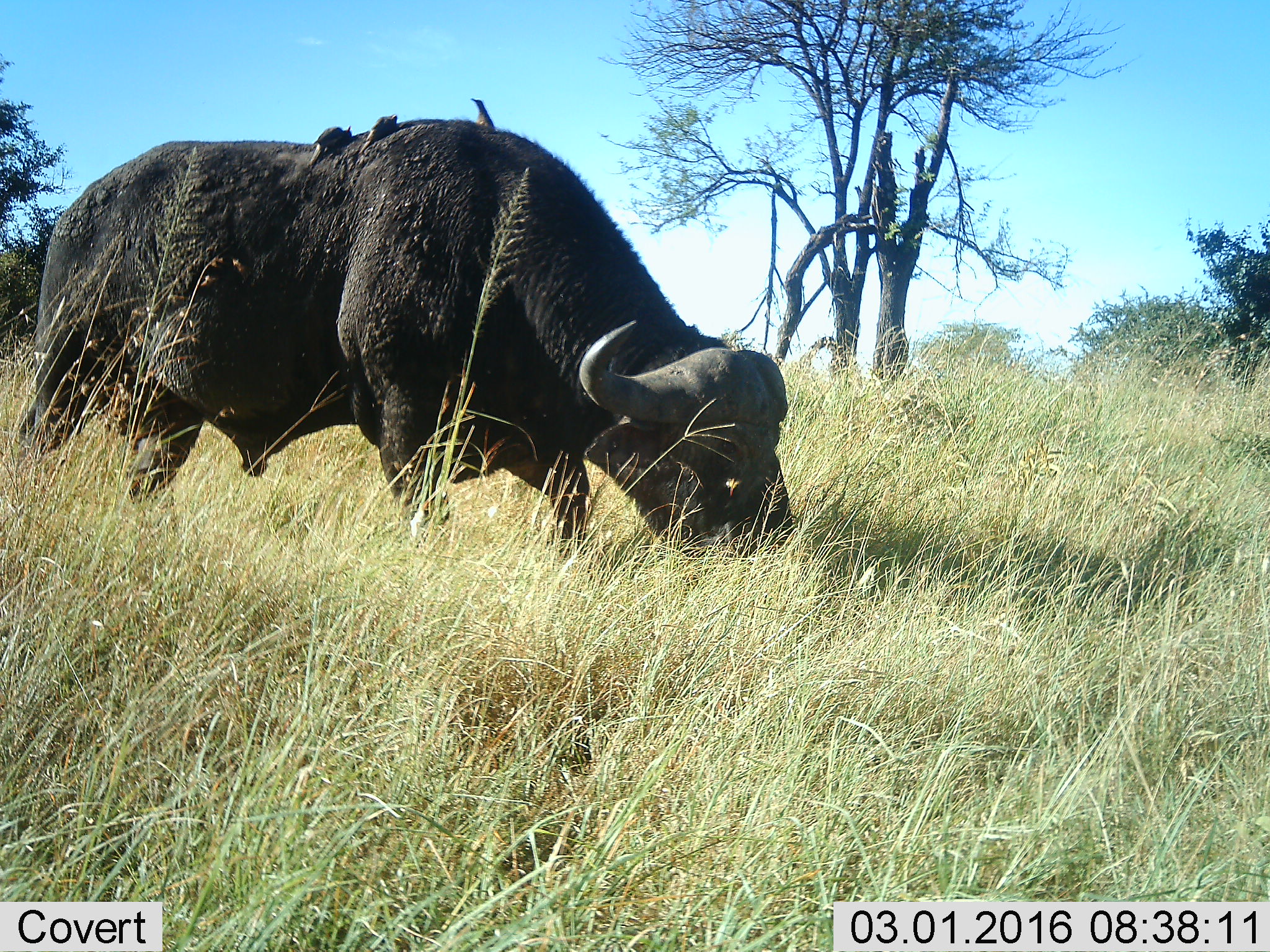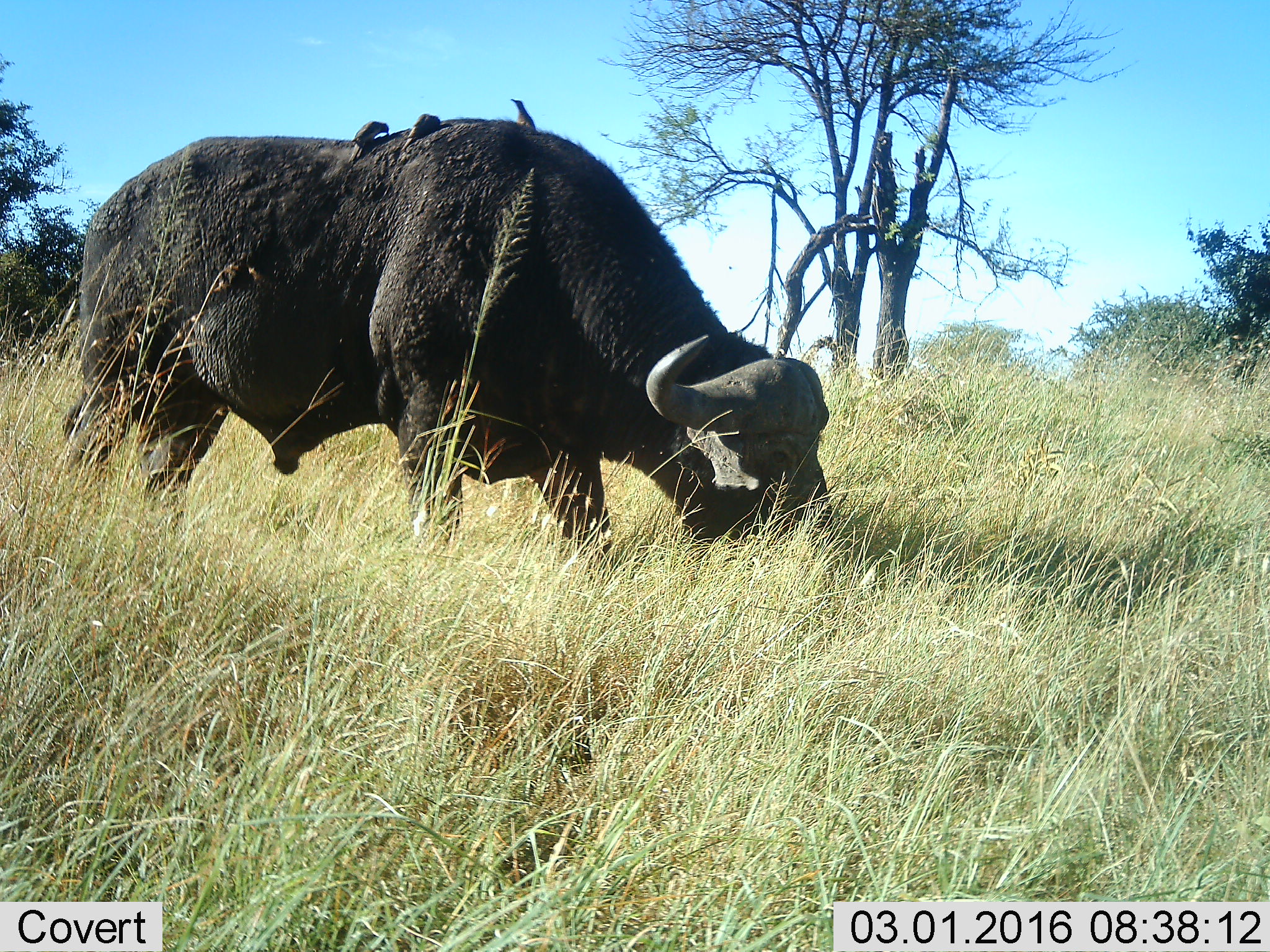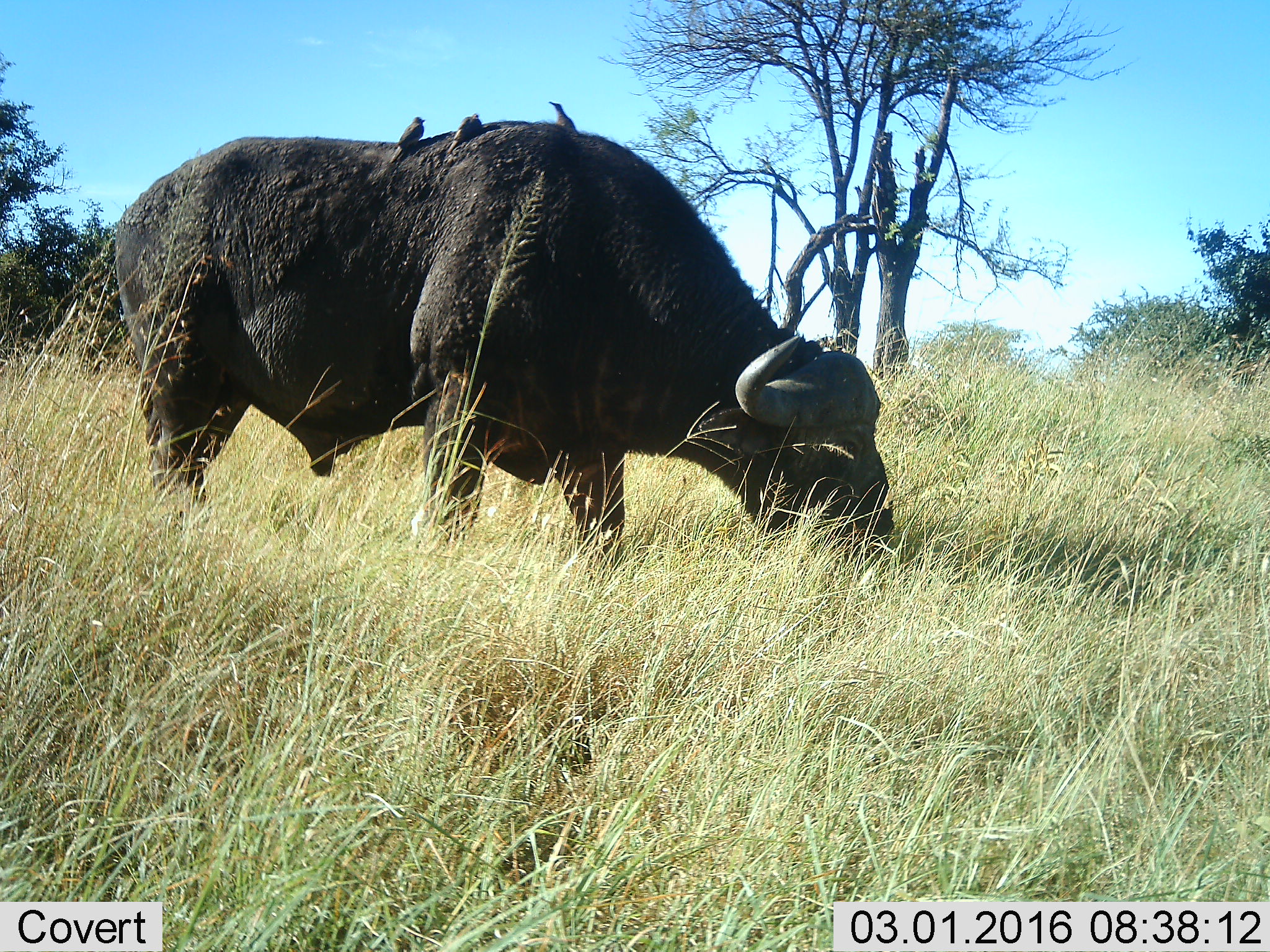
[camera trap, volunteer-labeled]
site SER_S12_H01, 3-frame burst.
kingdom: Animalia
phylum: Chordata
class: Mammalia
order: Artiodactyla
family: Bovidae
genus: Syncerus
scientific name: Syncerus caffer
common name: african buffalo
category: buffalo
Buffalo (african buffalo) (Syncerus caffer), count 1. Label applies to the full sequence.